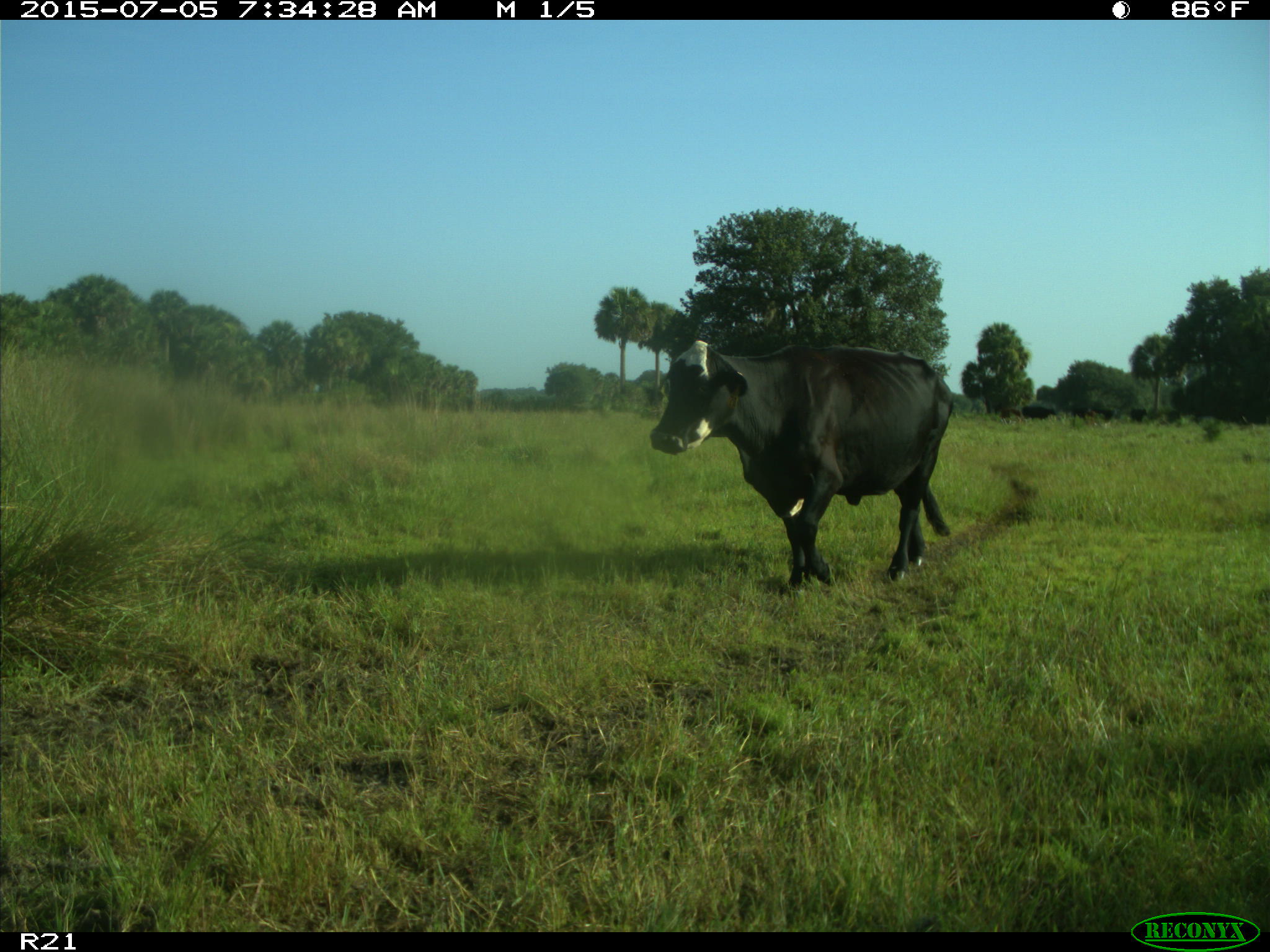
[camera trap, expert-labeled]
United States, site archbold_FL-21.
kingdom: Animalia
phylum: Chordata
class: Mammalia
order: Artiodactyla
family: Bovidae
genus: Bos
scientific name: Bos taurus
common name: domestic cow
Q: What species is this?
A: Bos taurus (domestic cow).